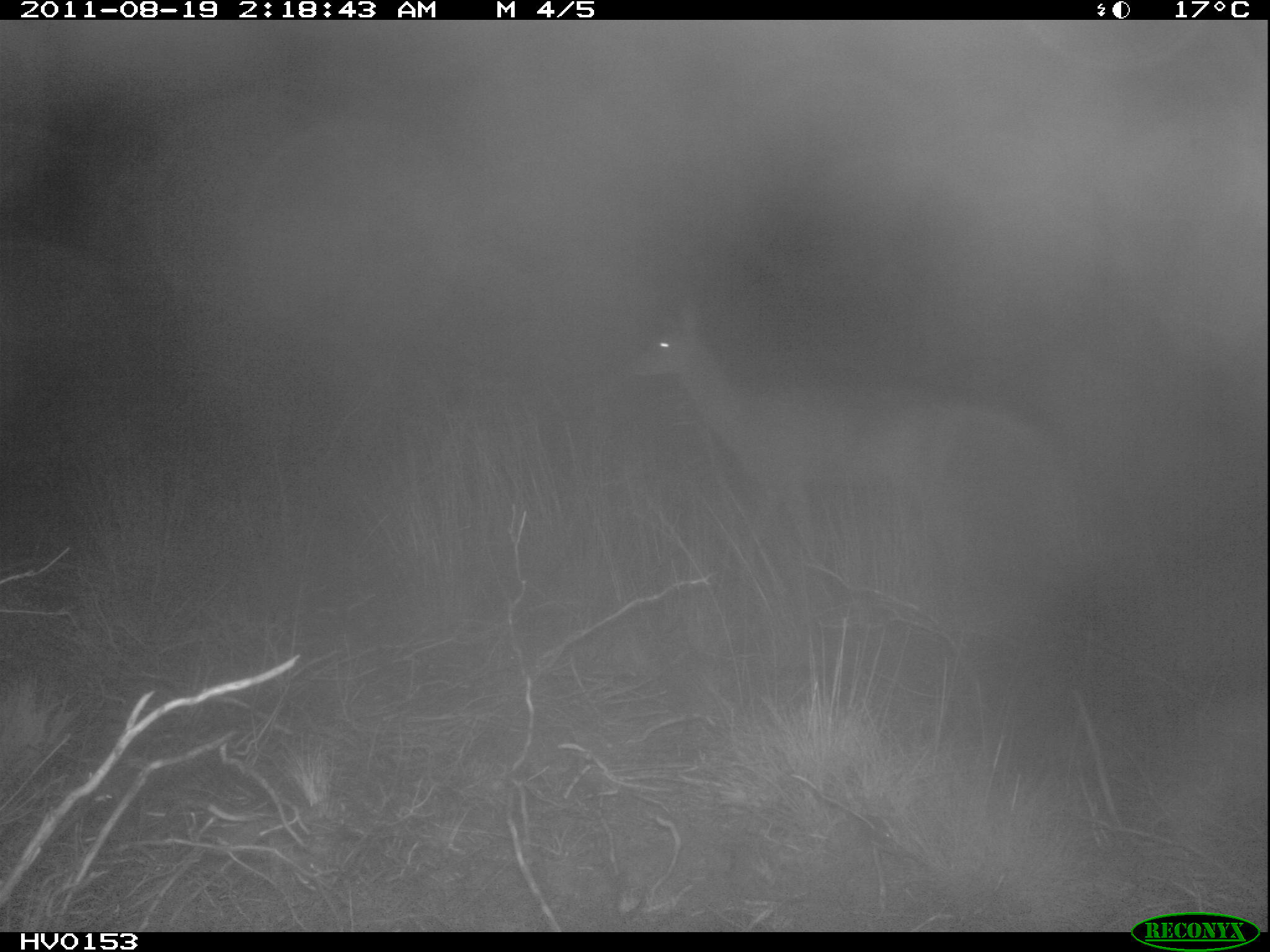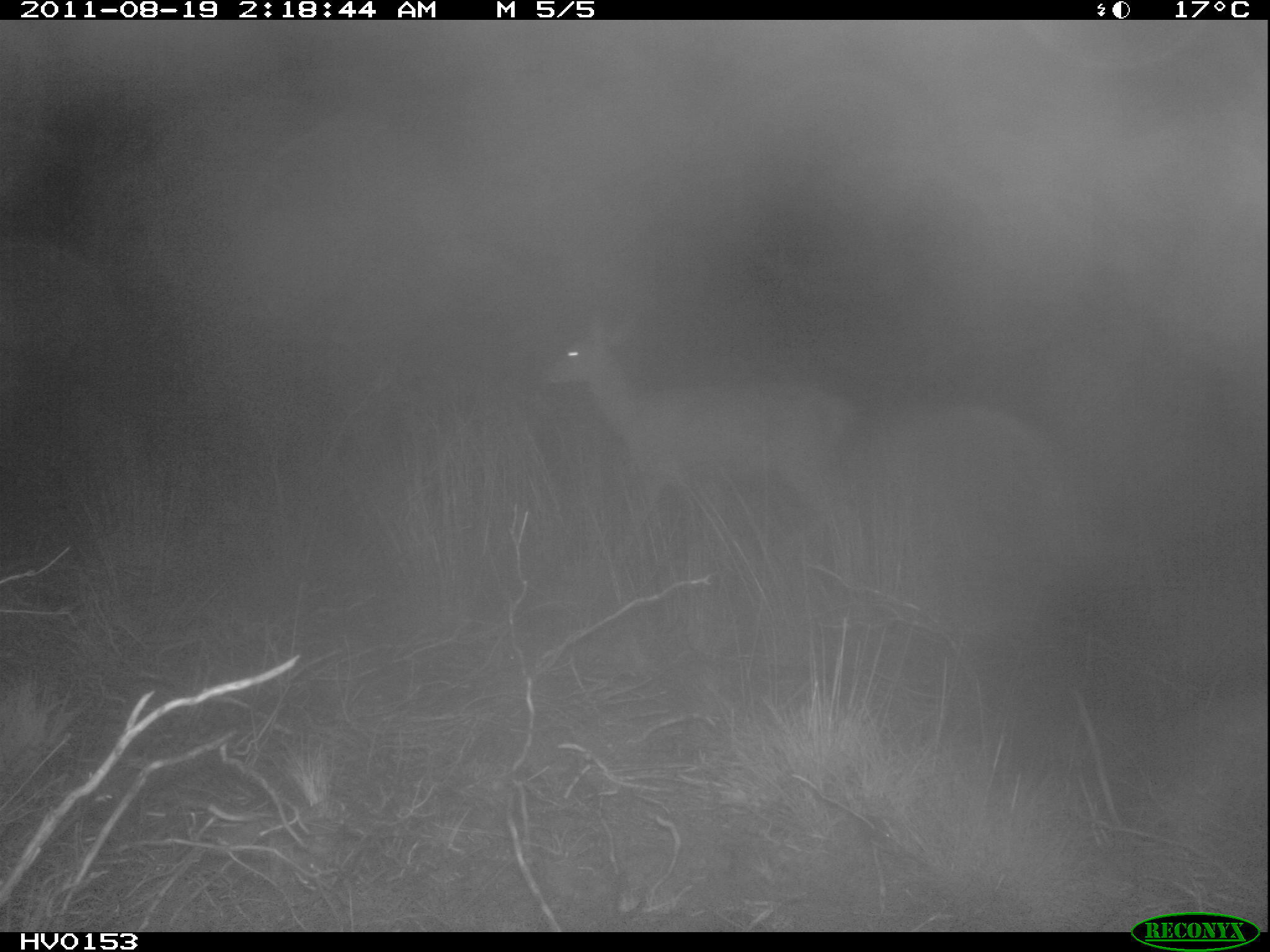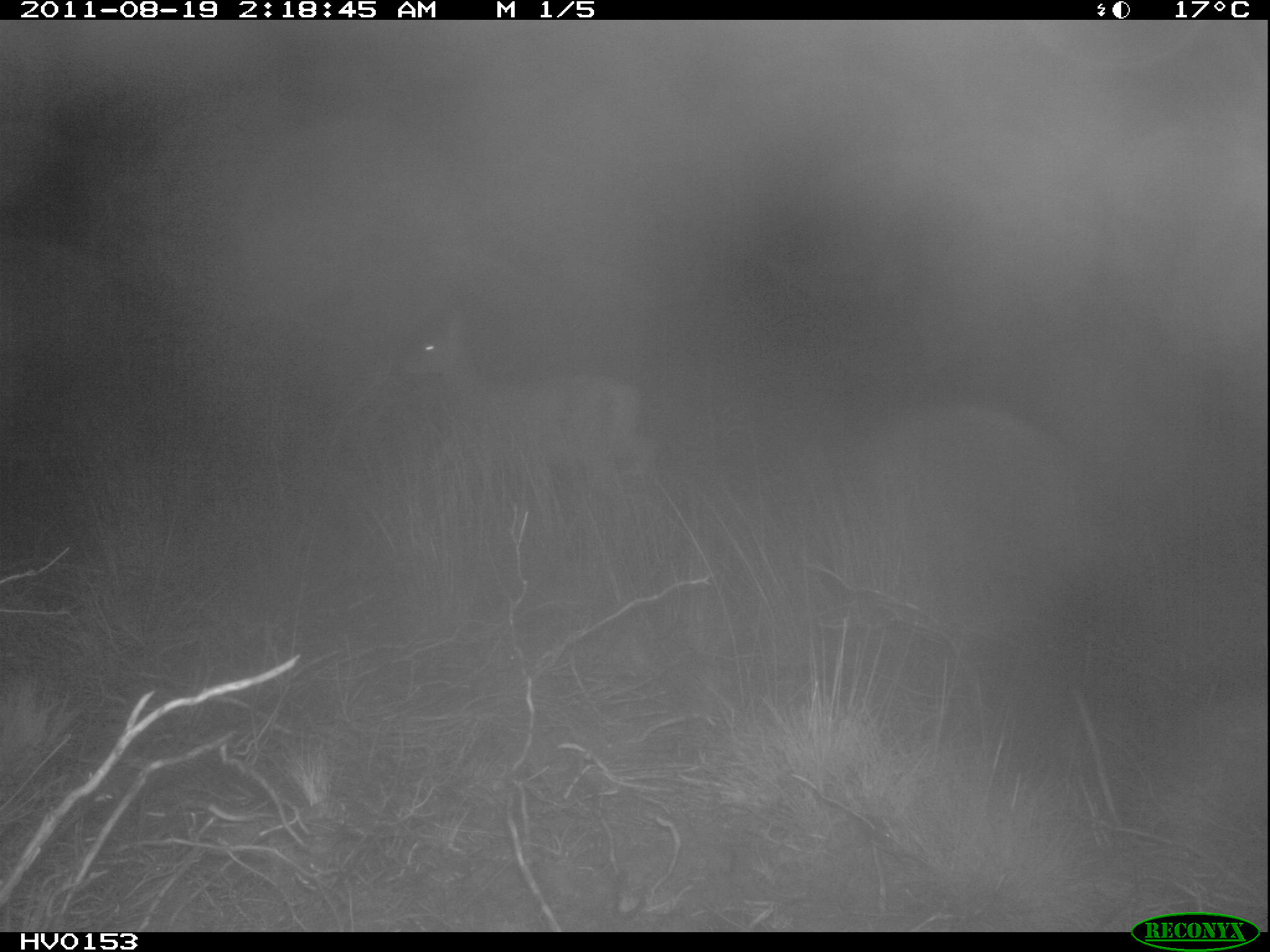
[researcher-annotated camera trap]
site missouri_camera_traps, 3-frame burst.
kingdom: Animalia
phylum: Chordata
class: Mammalia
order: Artiodactyla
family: Cervidae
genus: Capreolus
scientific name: Capreolus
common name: roe deer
Roe deer (Capreolus). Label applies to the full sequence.